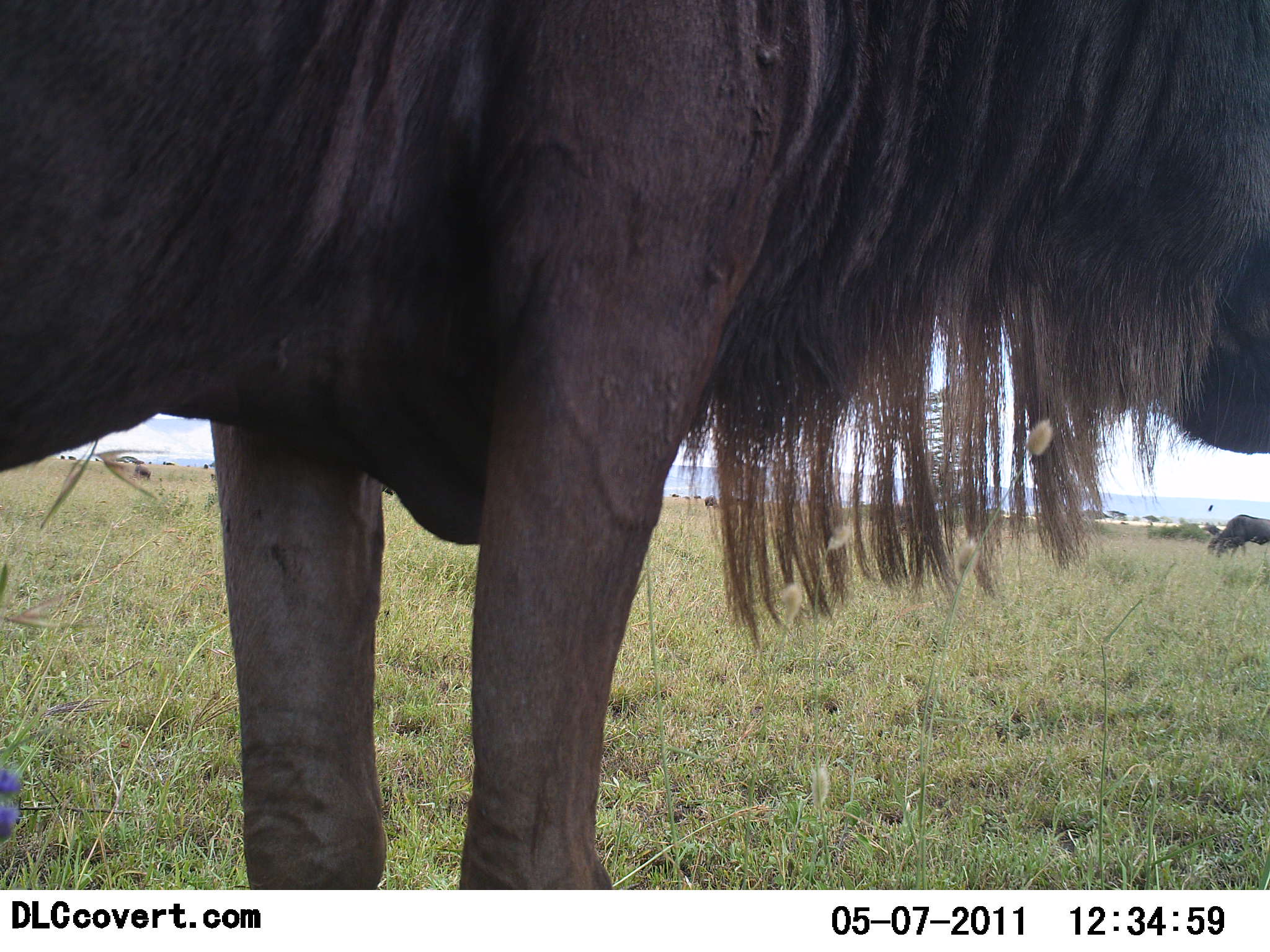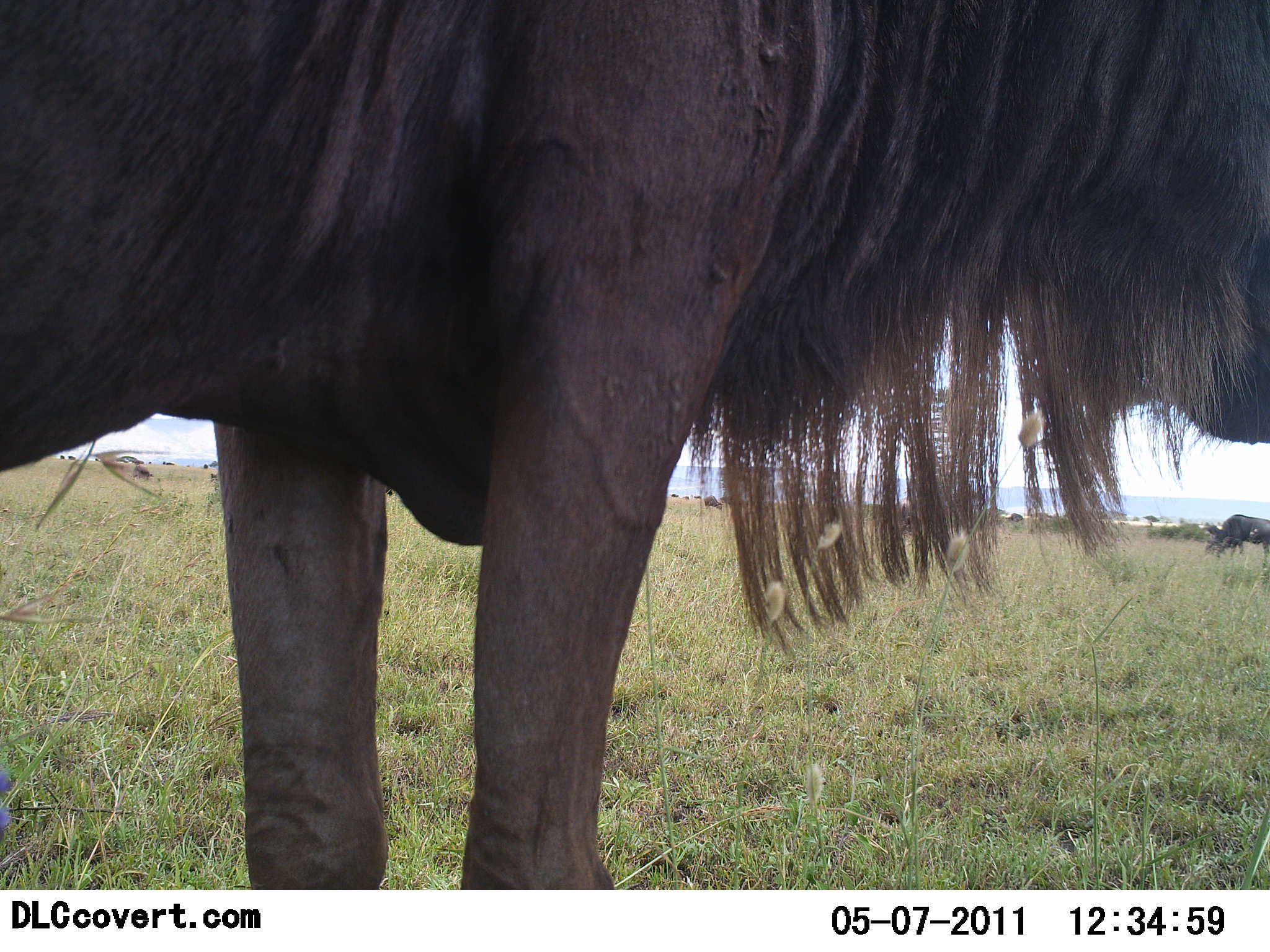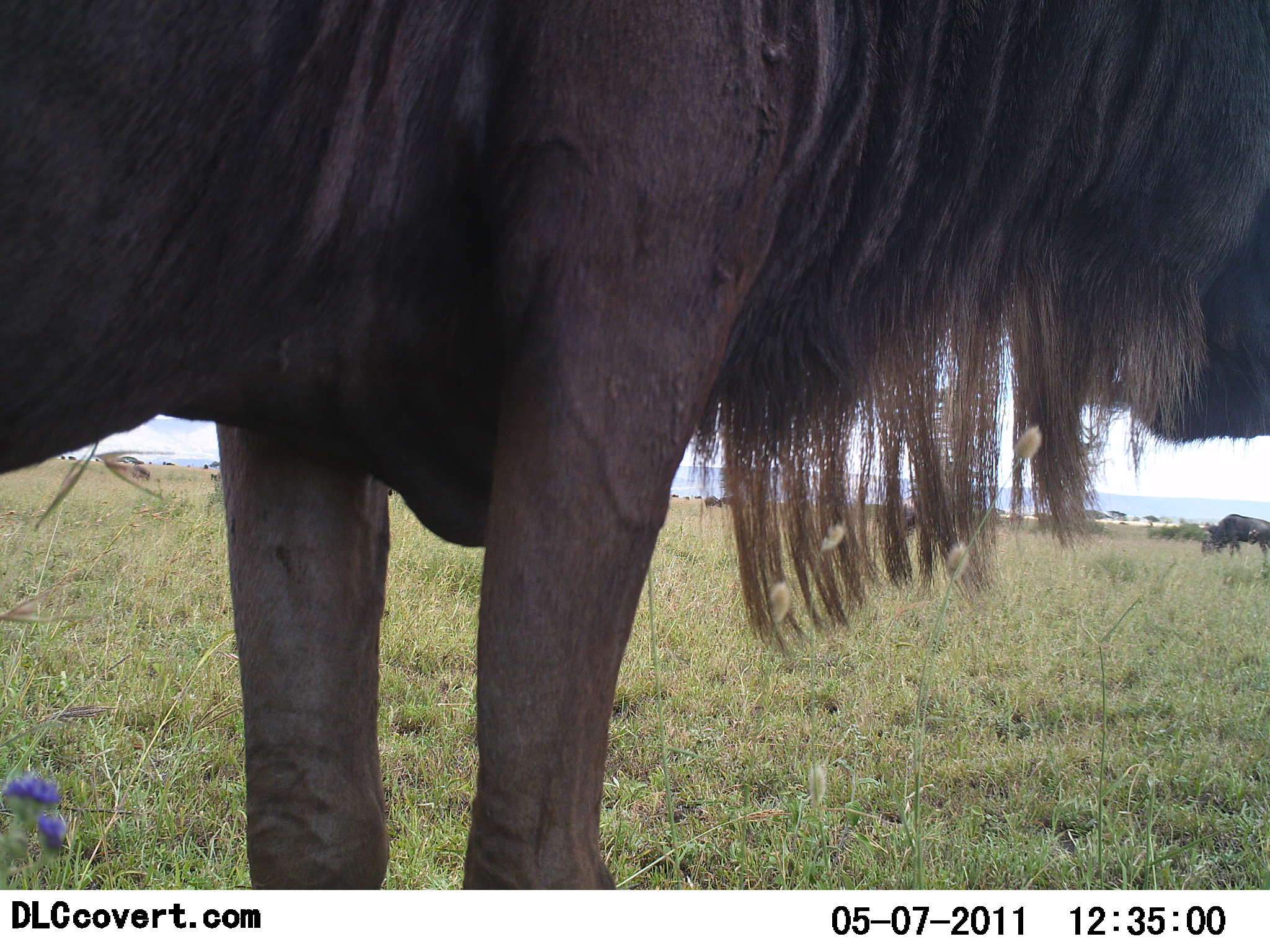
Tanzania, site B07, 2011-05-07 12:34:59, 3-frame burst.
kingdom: Animalia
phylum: Chordata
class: Mammalia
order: Artiodactyla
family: Bovidae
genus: Connochaetes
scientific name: Connochaetes taurinus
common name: blue wildebeest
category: wildebeest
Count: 2.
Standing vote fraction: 92%.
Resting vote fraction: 8%.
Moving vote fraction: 8%.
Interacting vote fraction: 0%.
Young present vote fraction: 0%.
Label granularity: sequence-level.